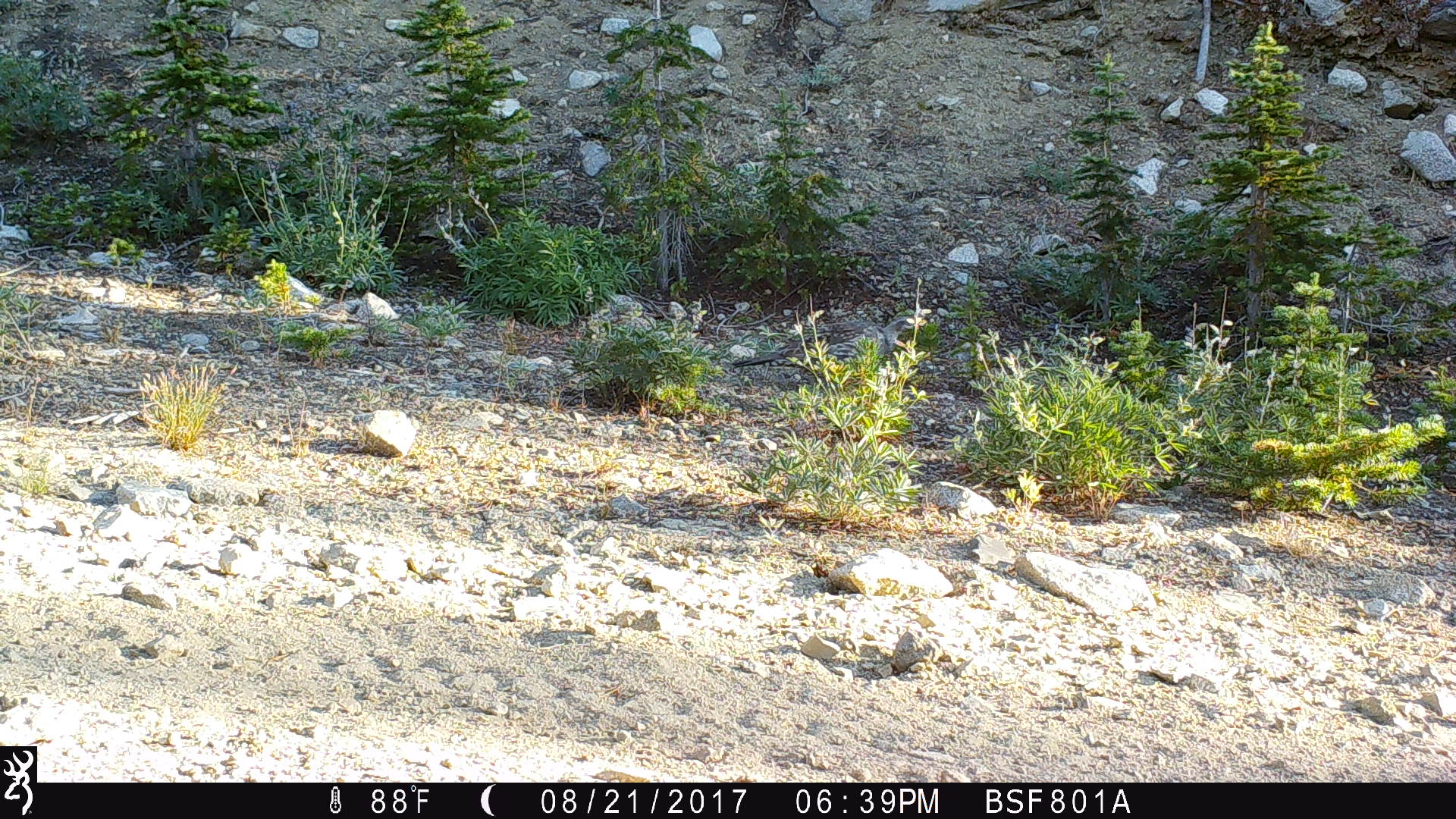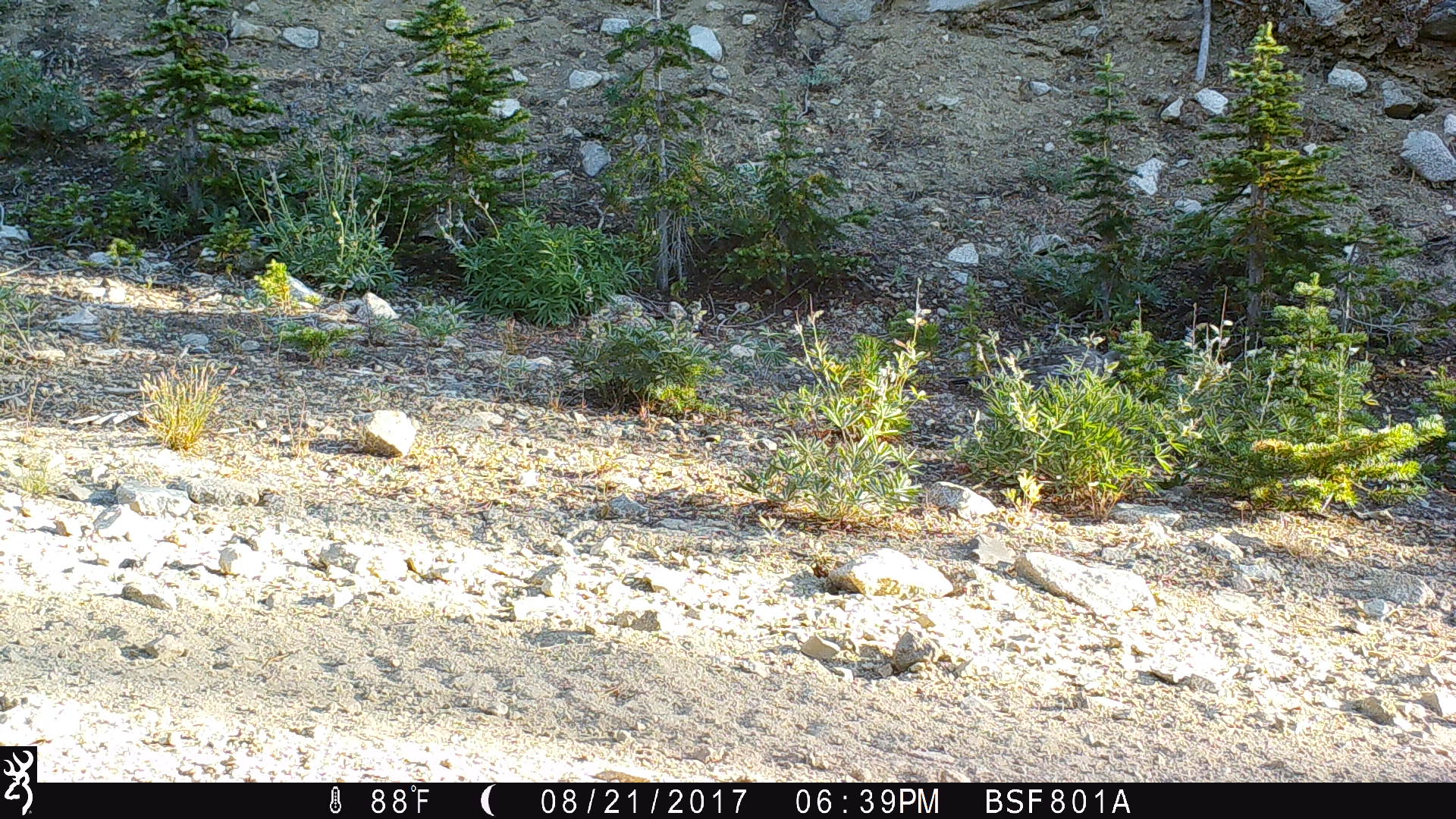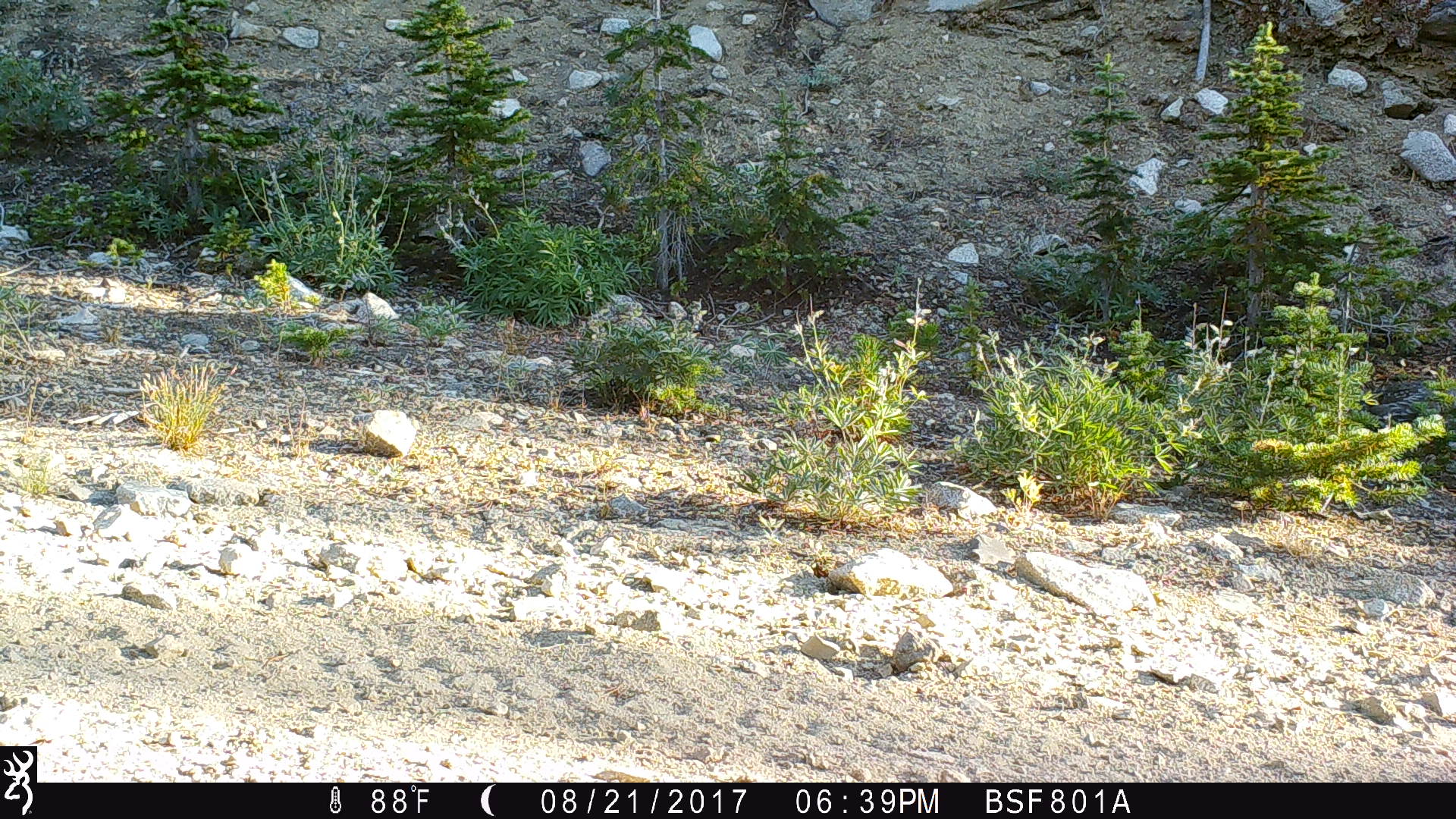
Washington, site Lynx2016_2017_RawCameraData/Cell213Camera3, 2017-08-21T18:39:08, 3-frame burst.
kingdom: Animalia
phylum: Chordata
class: Aves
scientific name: Aves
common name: birds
Aves (birds). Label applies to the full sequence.